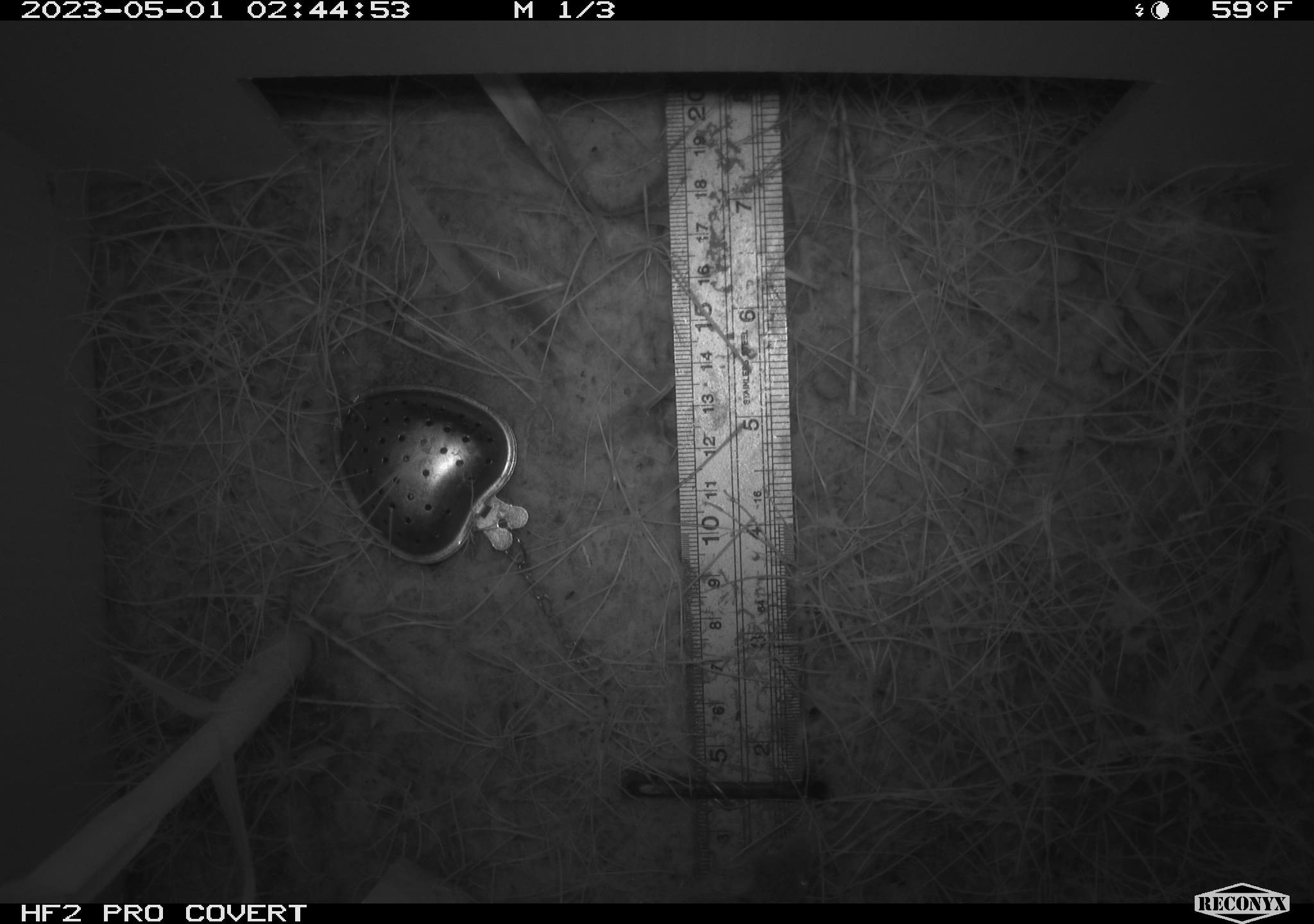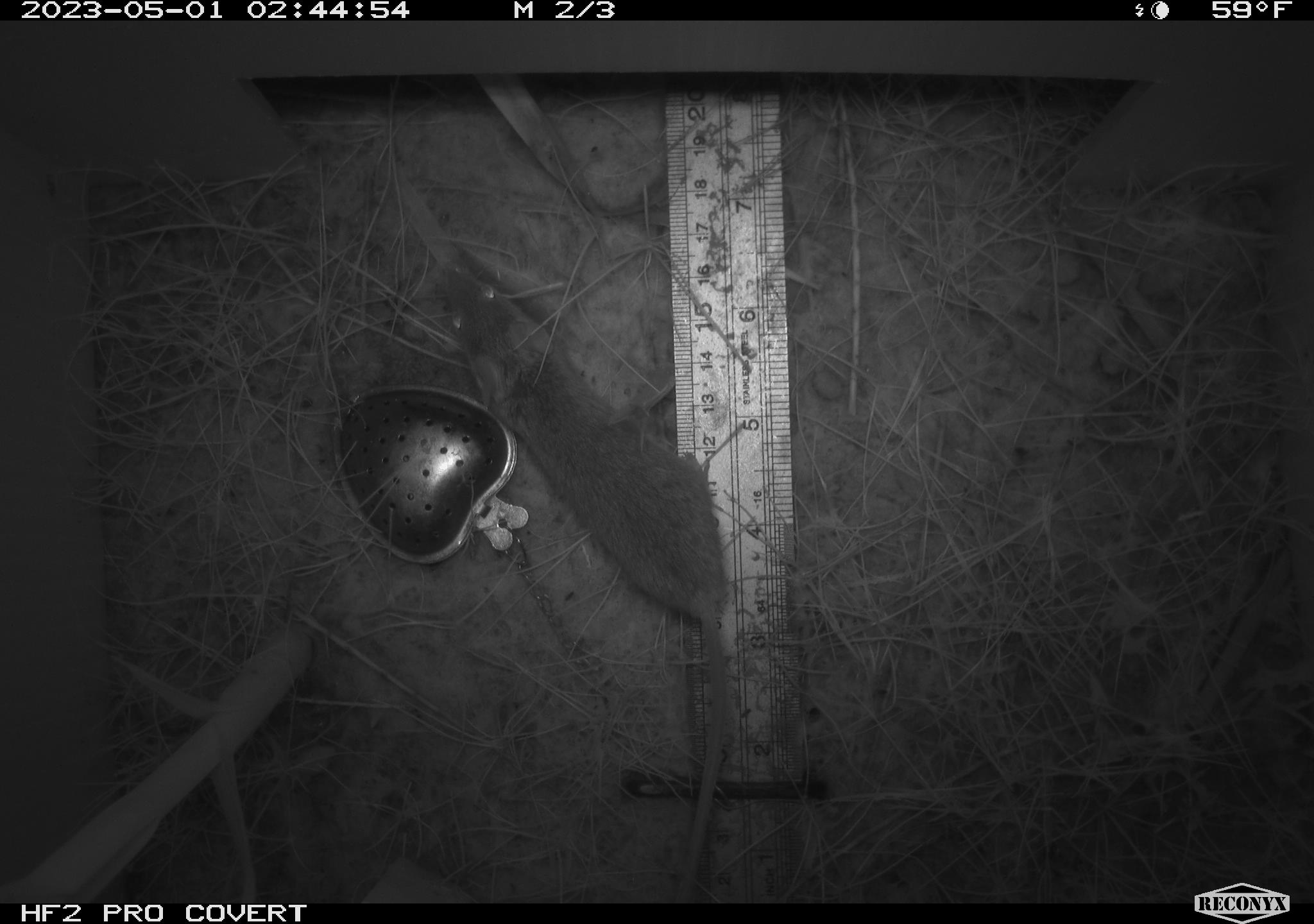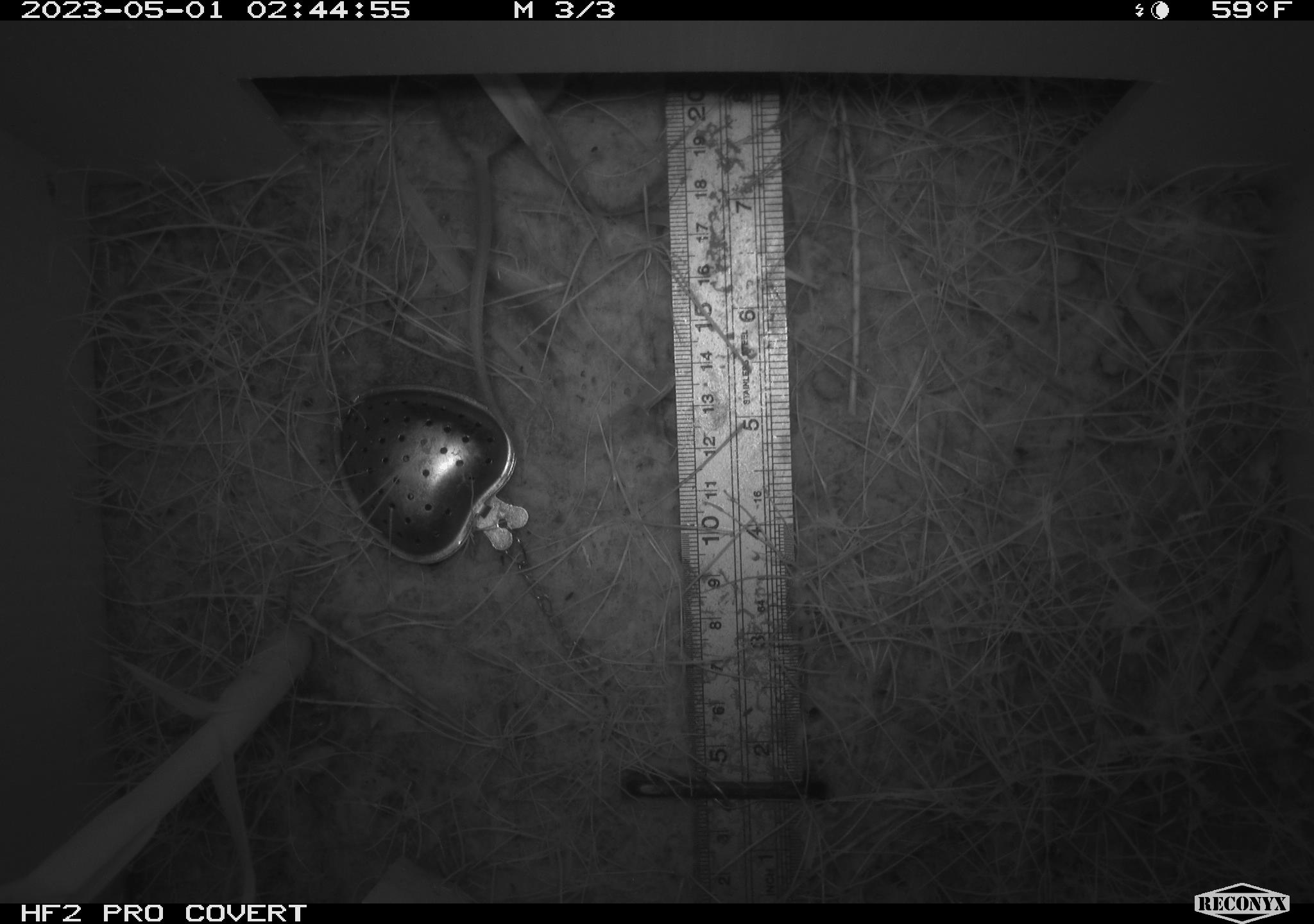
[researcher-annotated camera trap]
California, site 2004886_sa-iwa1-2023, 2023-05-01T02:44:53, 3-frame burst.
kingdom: Animalia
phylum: Chordata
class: Mammalia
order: Rodentia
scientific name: Rodentia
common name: mouse species